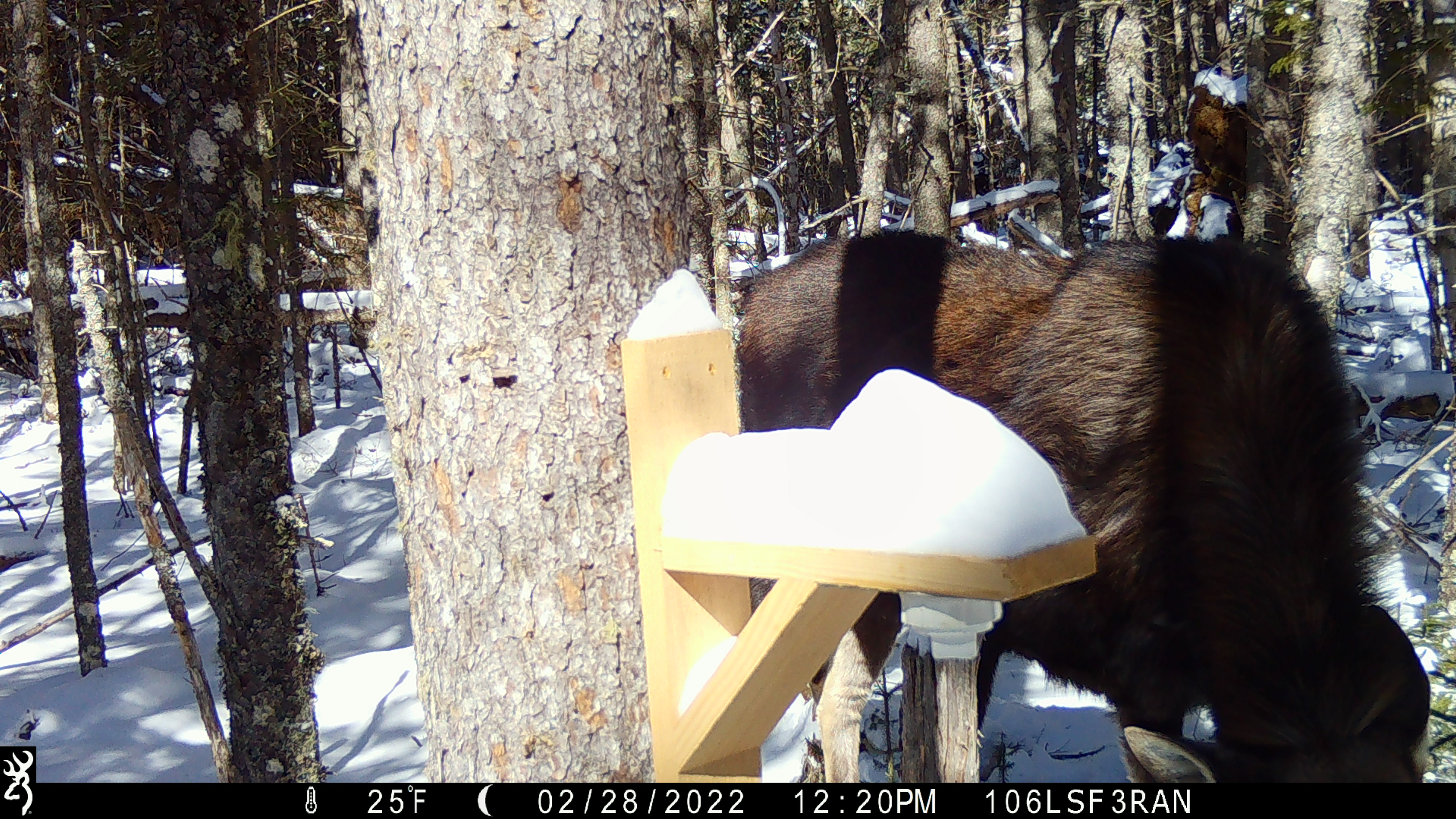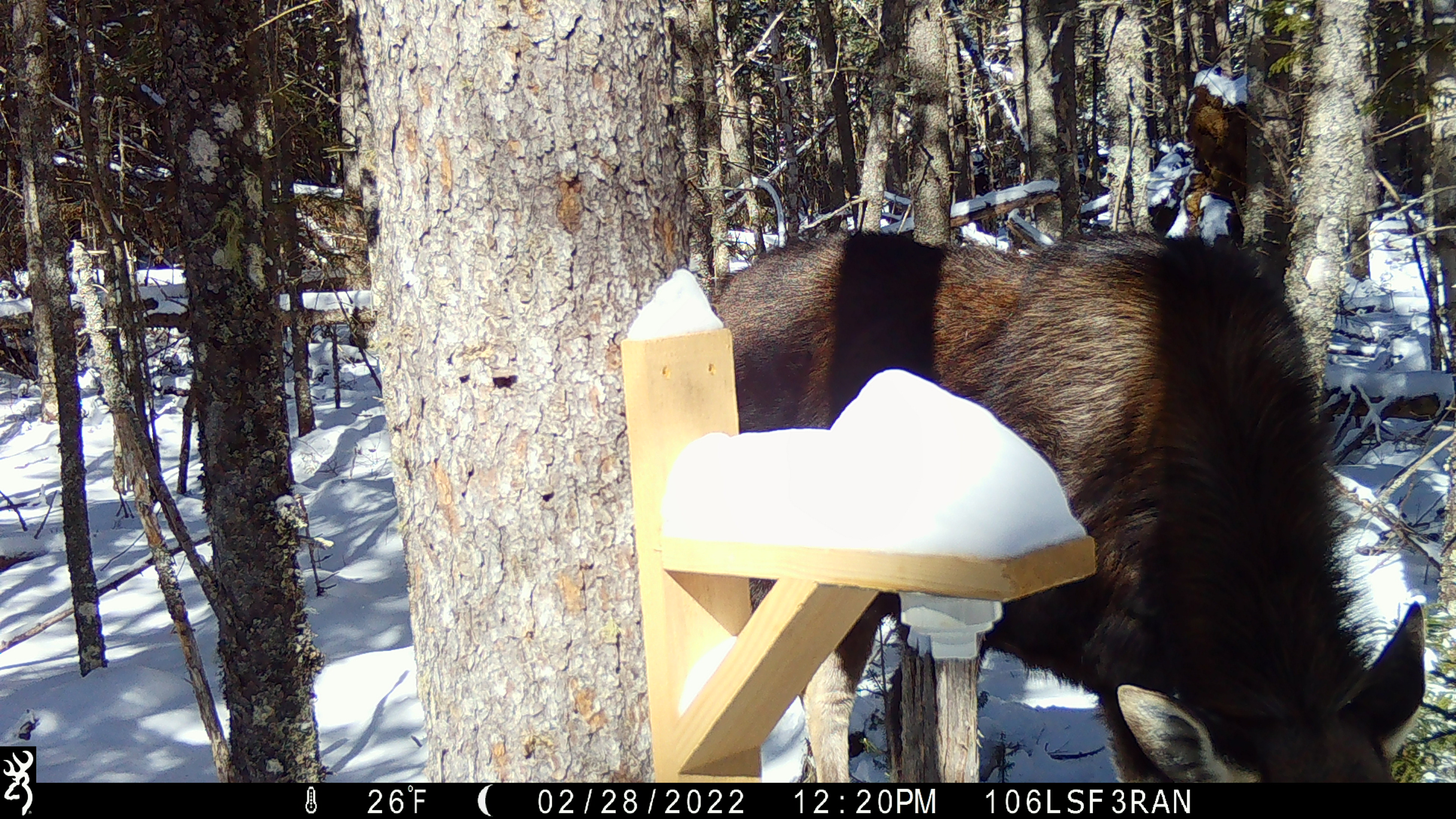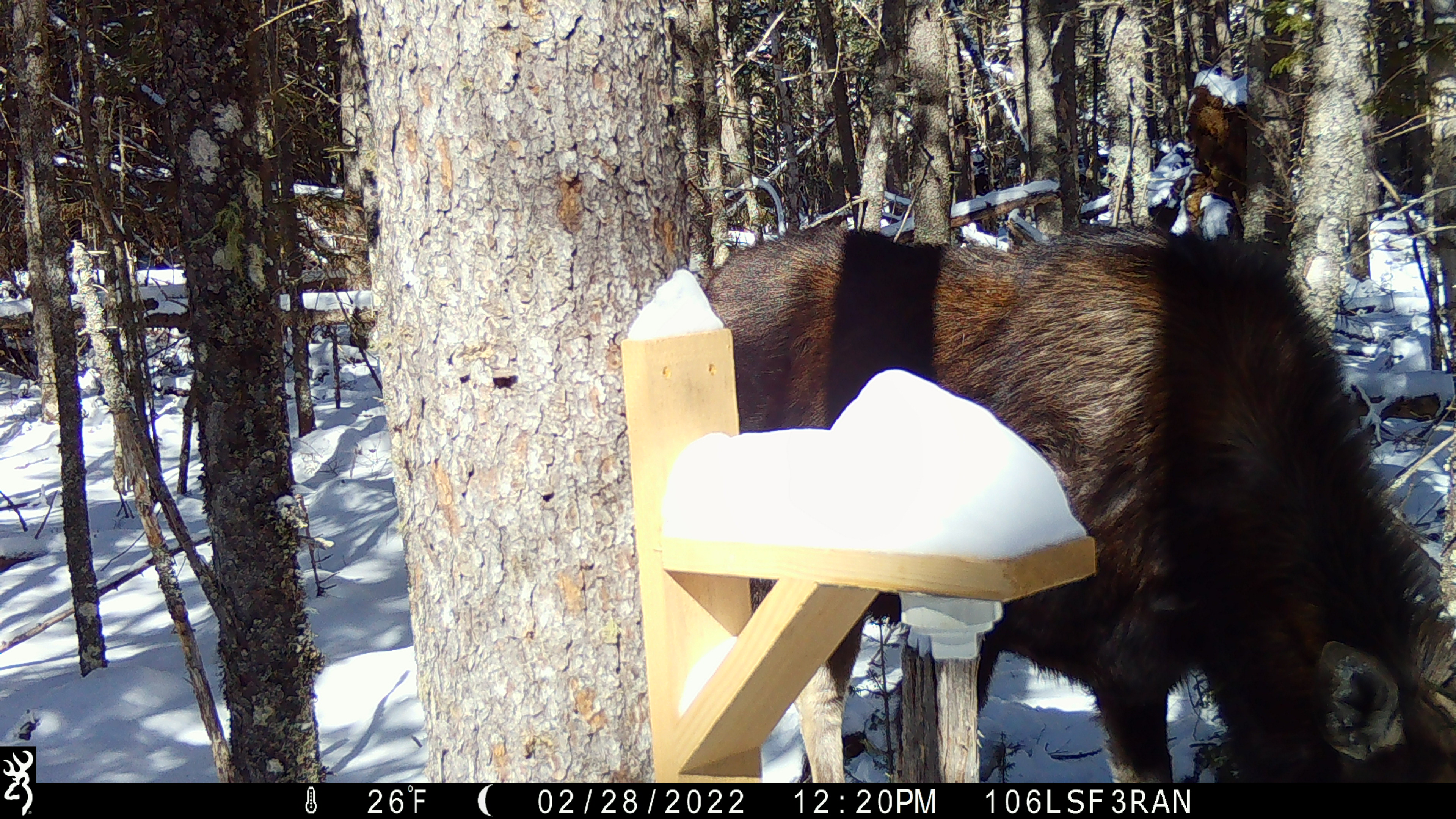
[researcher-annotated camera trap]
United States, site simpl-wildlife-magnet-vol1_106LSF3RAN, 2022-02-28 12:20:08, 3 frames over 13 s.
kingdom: Animalia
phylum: Chordata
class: Mammalia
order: Artiodactyla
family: Cervidae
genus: Alces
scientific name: Alces alces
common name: moose